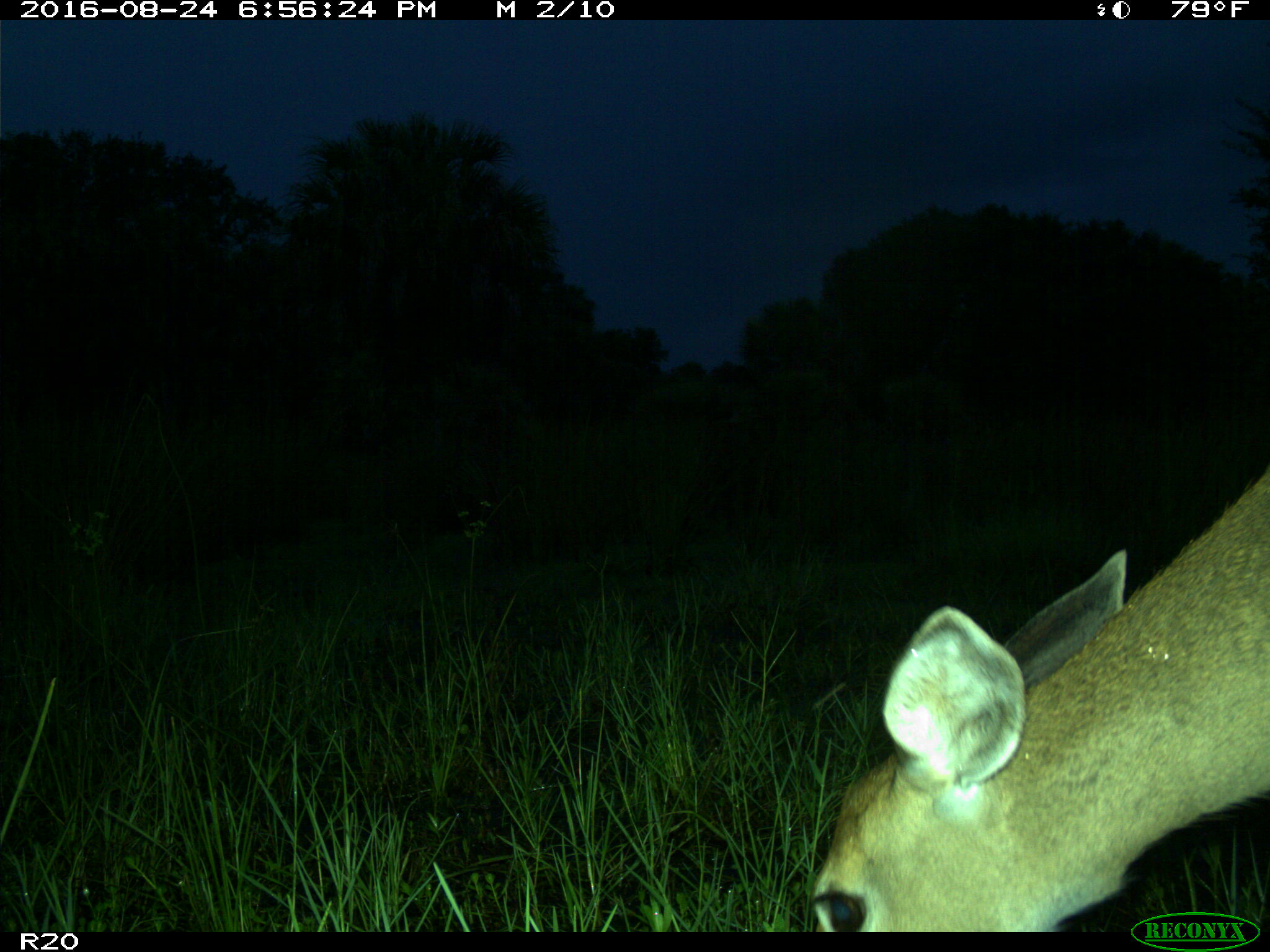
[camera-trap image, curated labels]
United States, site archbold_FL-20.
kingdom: Animalia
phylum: Chordata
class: Mammalia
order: Artiodactyla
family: Cervidae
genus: Odocoileus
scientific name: Odocoileus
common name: deer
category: unidentified deer